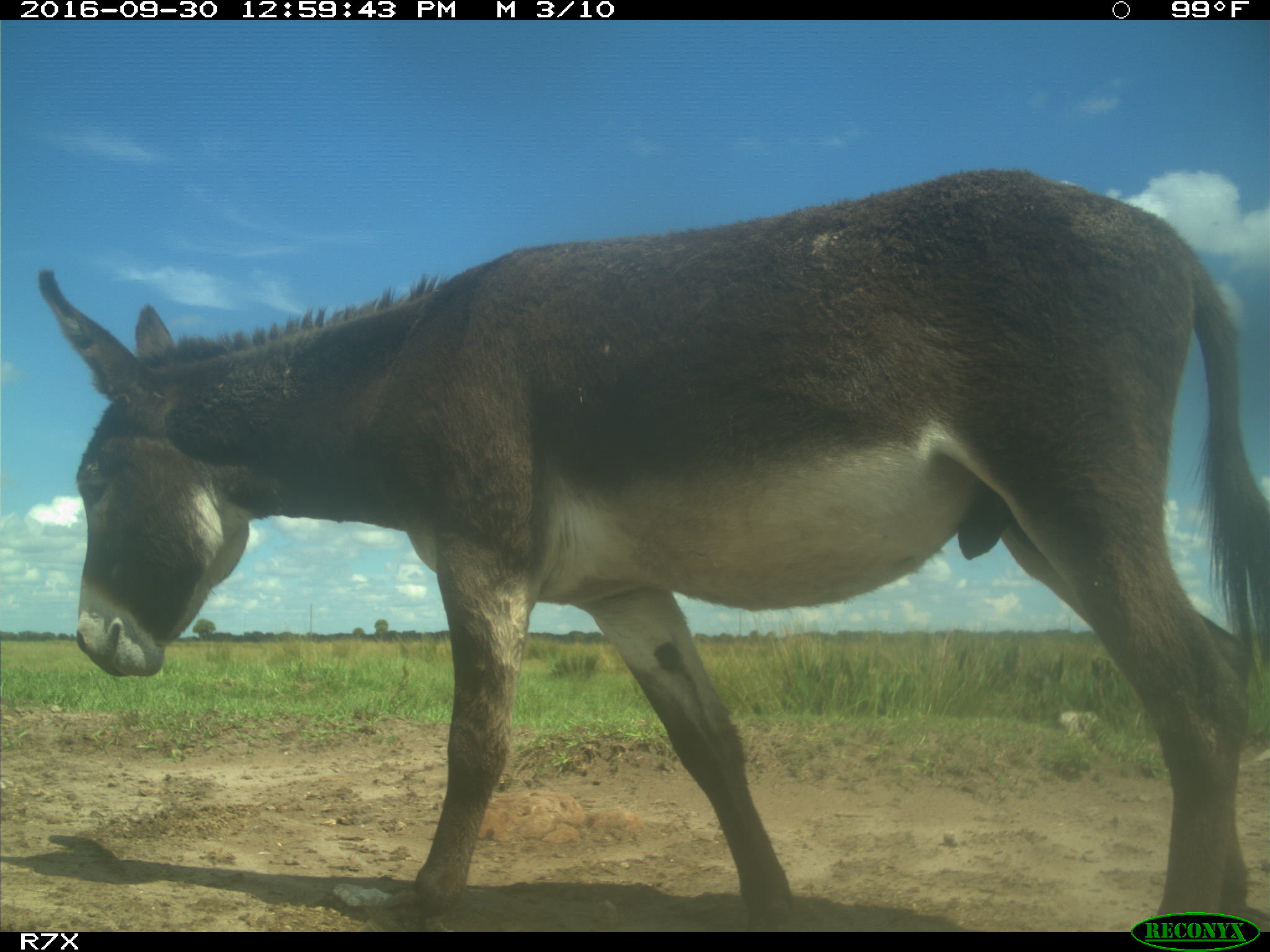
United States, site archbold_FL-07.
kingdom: Animalia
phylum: Chordata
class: Mammalia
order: Perissodactyla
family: Equidae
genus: Equus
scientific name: Equus africanus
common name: african wild ass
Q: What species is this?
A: Equus africanus (african wild ass).